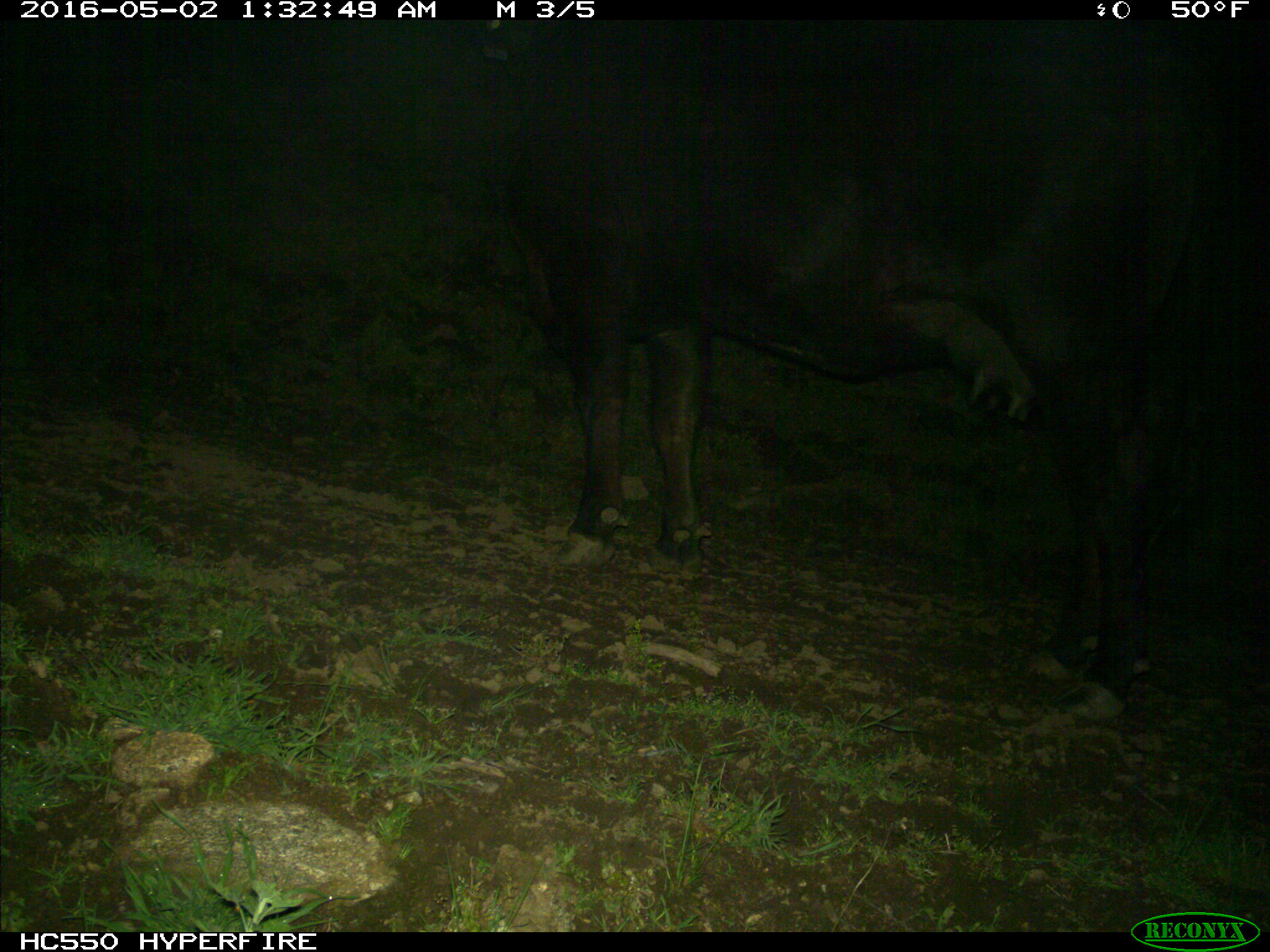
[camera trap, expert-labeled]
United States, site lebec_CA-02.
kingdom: Animalia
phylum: Chordata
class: Mammalia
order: Artiodactyla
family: Bovidae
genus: Bos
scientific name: Bos taurus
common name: domestic cow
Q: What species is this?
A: Bos taurus (domestic cow).